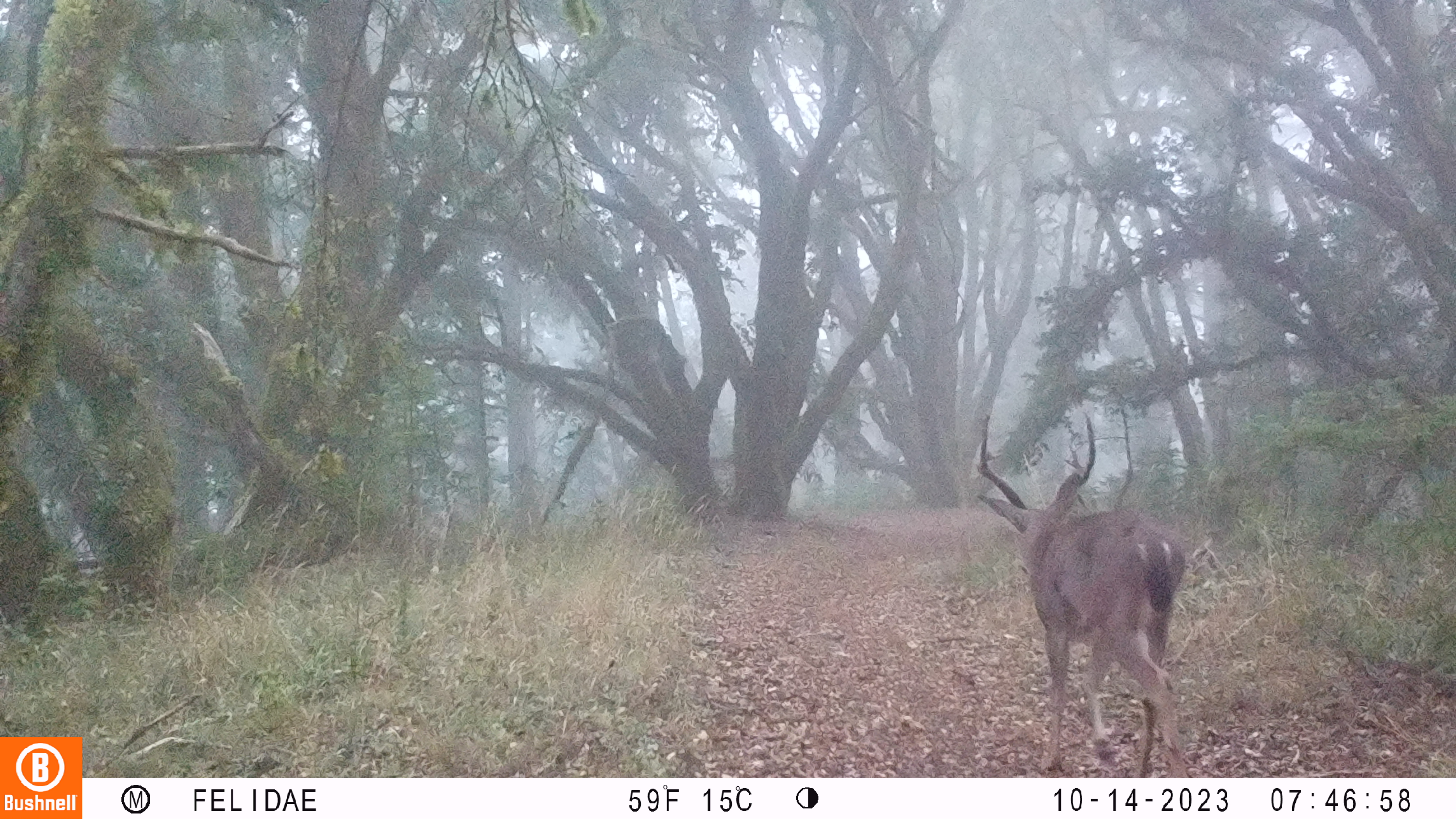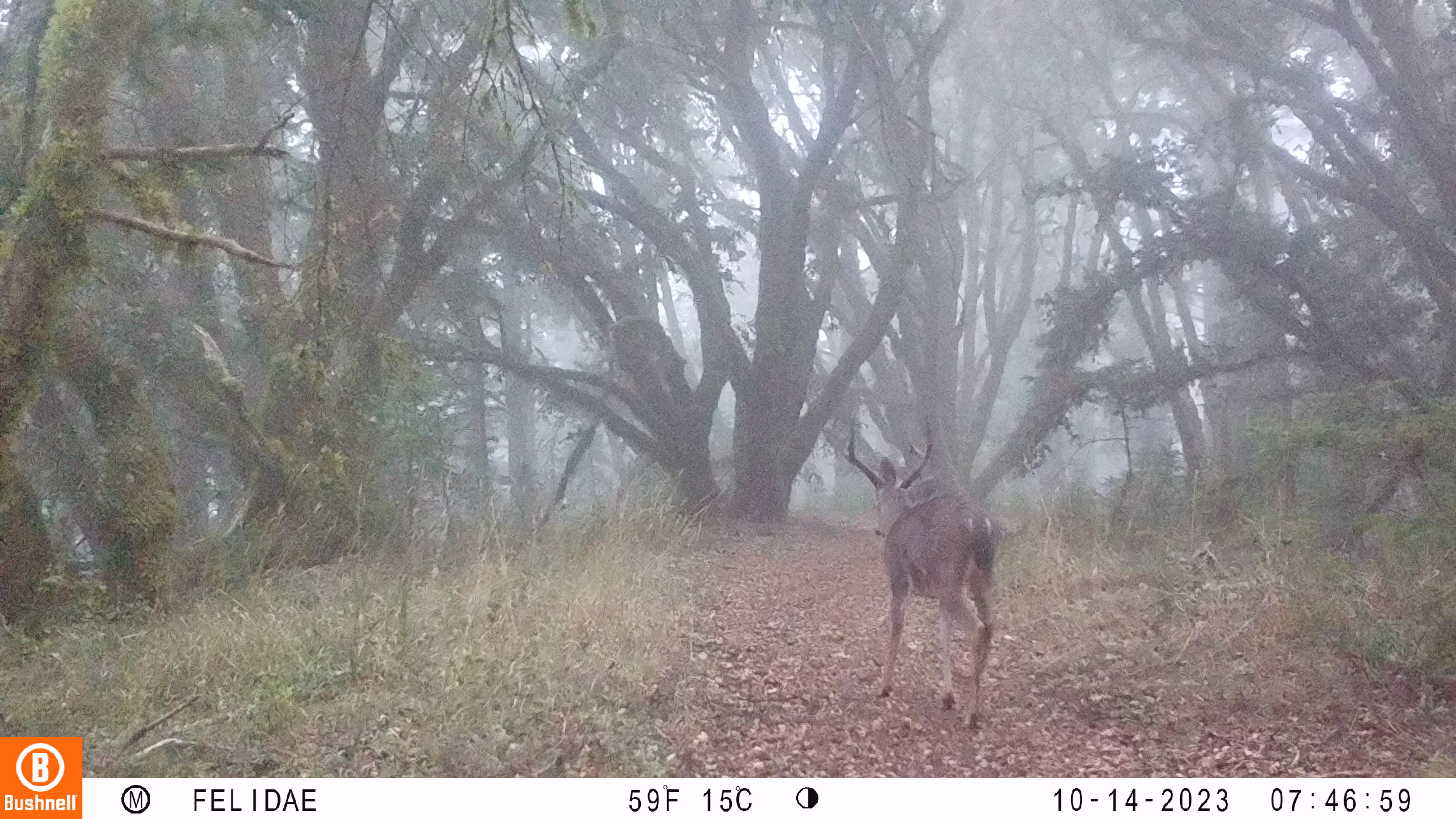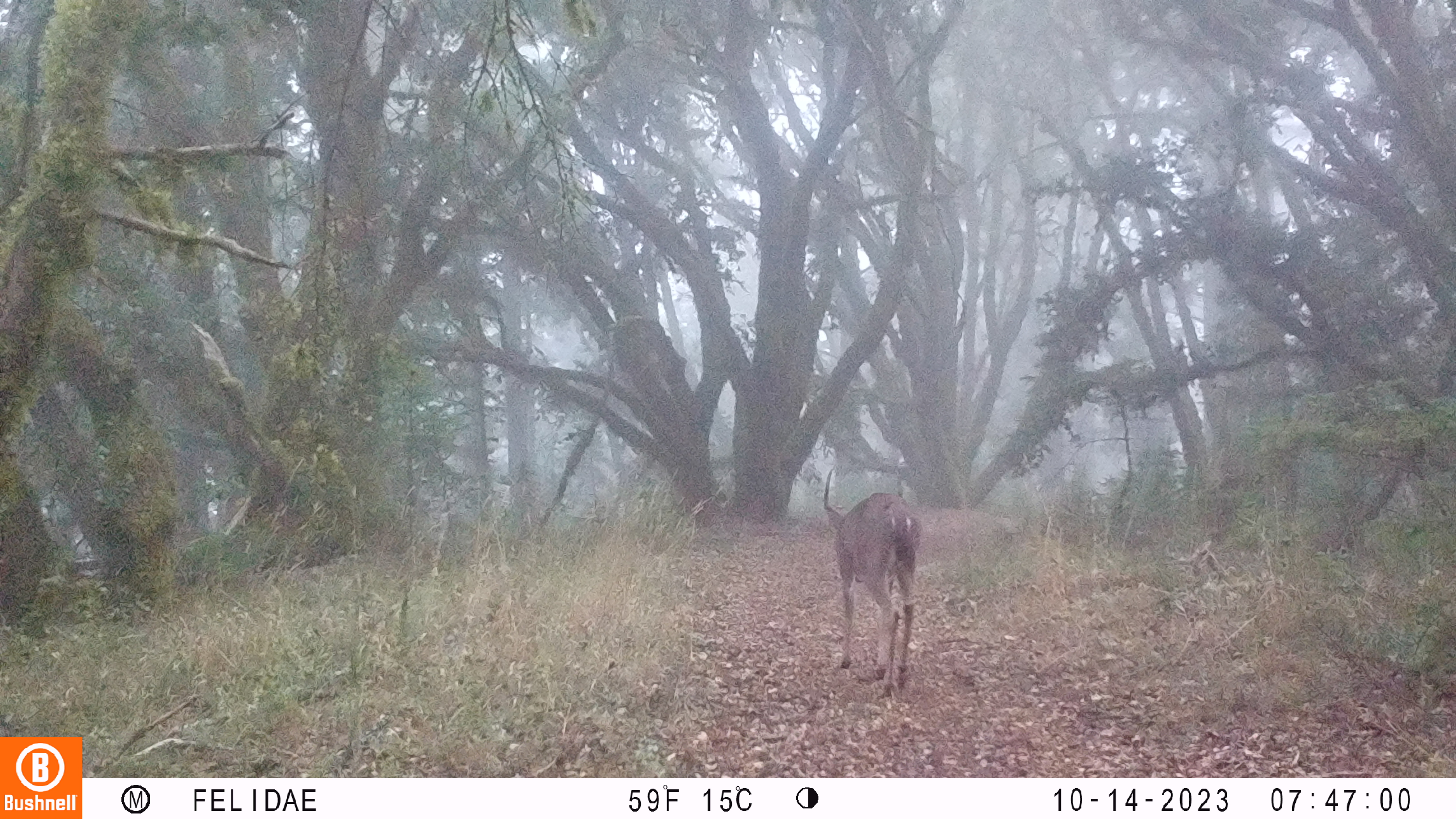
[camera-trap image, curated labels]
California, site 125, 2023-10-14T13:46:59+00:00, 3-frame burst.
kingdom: Animalia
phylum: Chordata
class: Mammalia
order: Artiodactyla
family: Cervidae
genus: Odocoileus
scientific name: Odocoileus hemionus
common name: mule deer